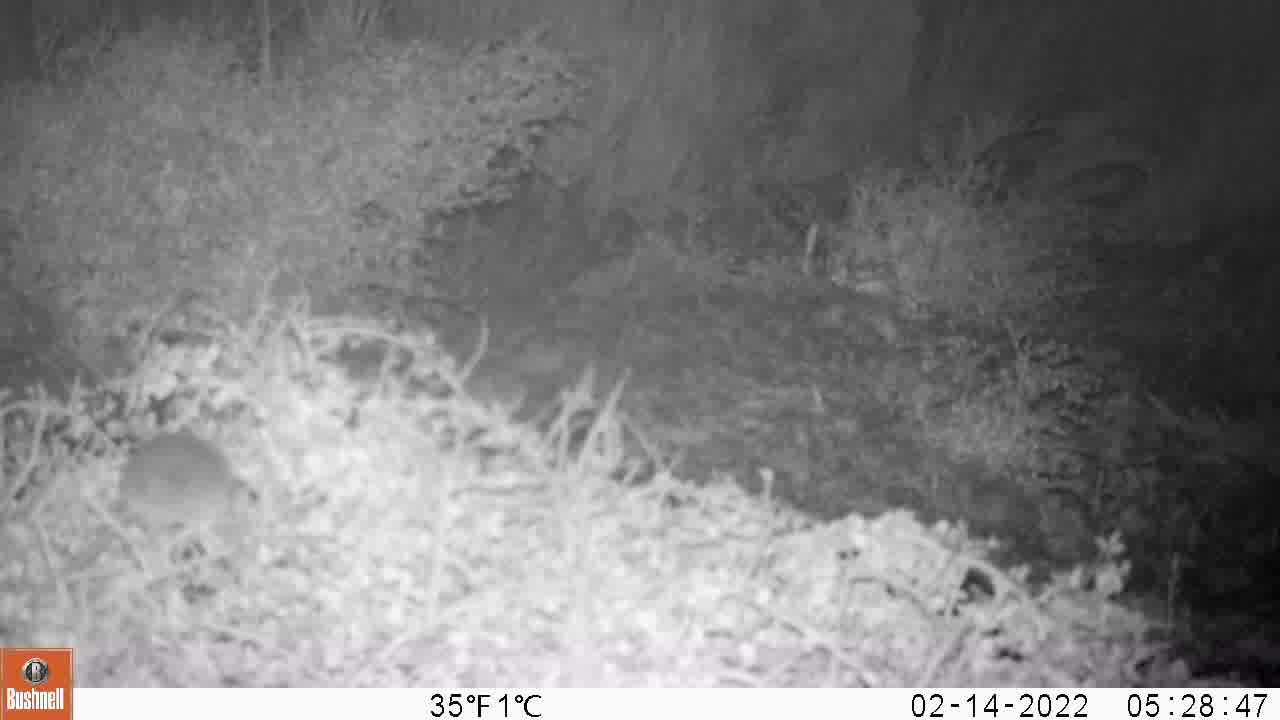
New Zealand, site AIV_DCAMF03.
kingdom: Animalia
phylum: Chordata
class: Mammalia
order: Rodentia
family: Muridae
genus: Mus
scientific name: Mus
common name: mouse